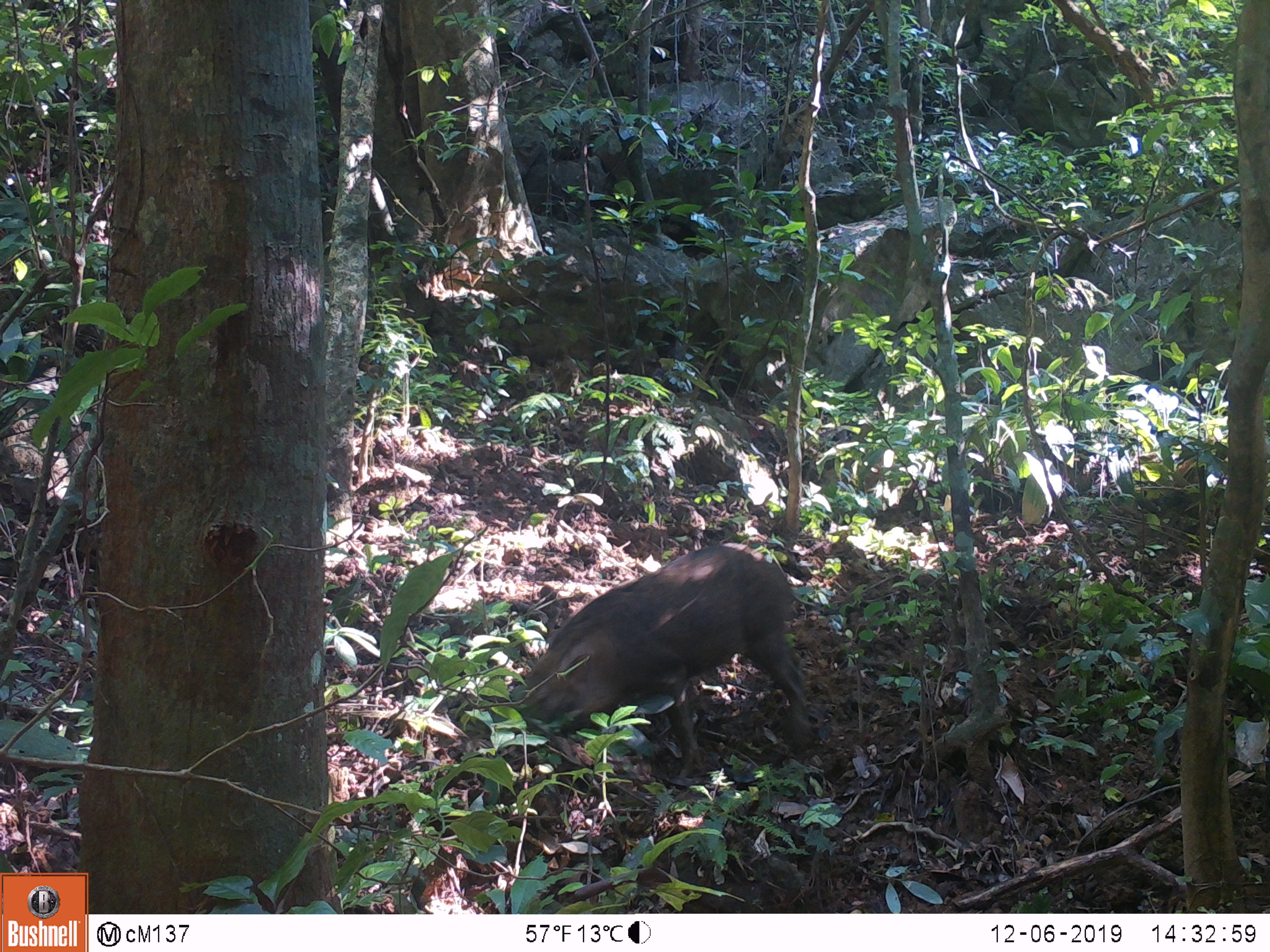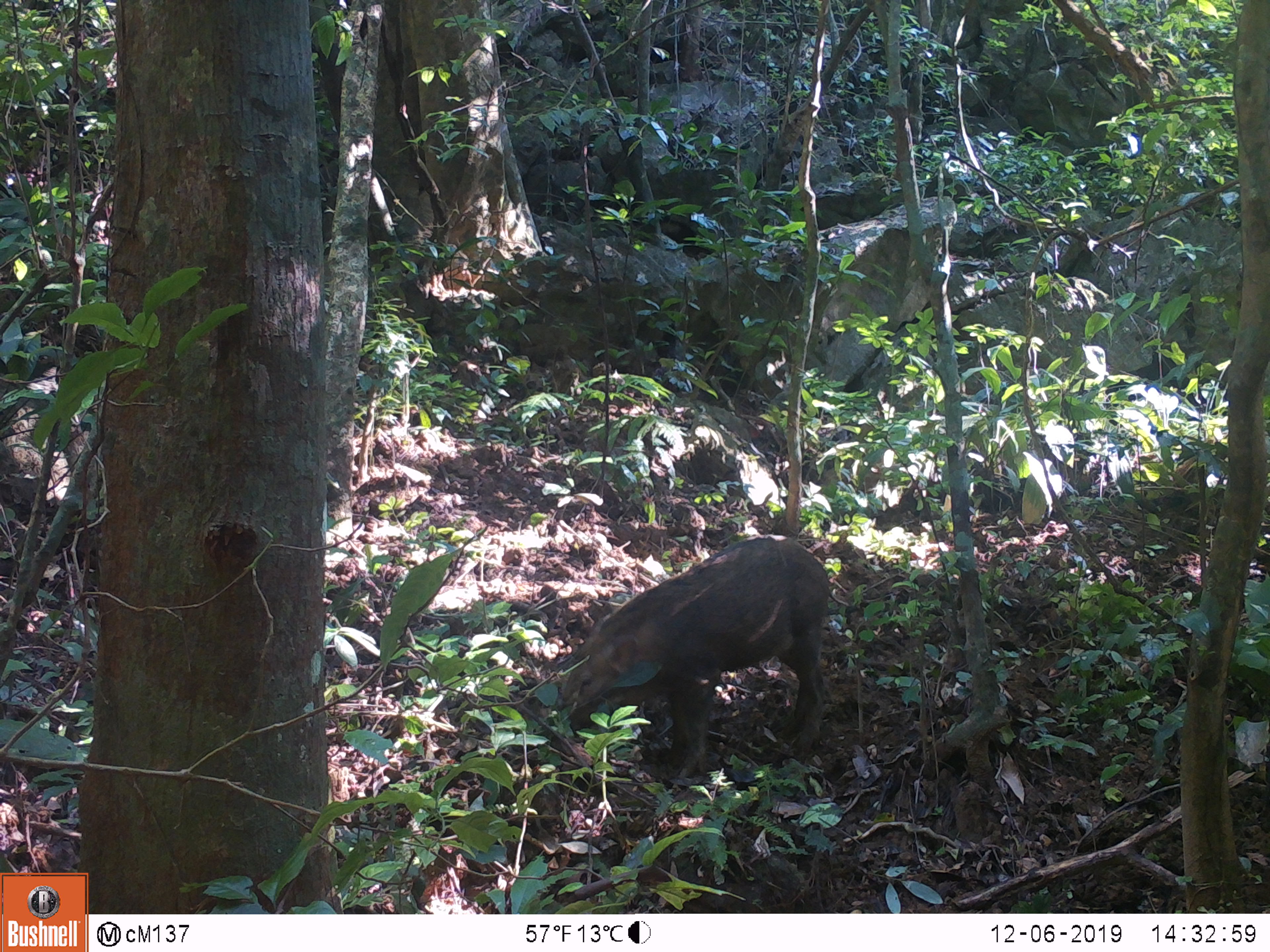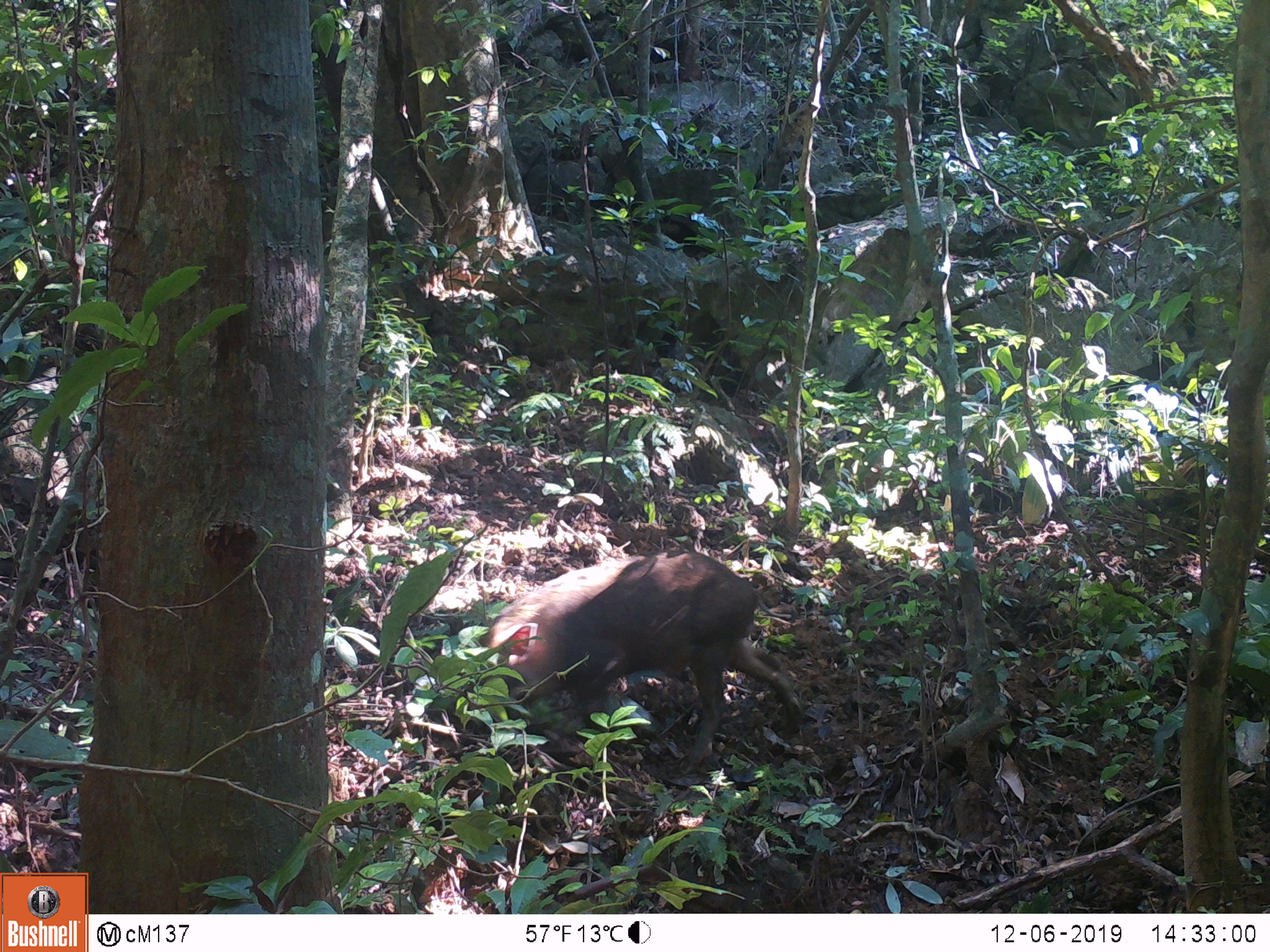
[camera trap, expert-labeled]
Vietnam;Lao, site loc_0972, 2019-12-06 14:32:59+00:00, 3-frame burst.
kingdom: Animalia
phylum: Chordata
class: Mammalia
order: Artiodactyla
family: Suidae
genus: Sus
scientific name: Sus scrofa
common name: eurasian wild pig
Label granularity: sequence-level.